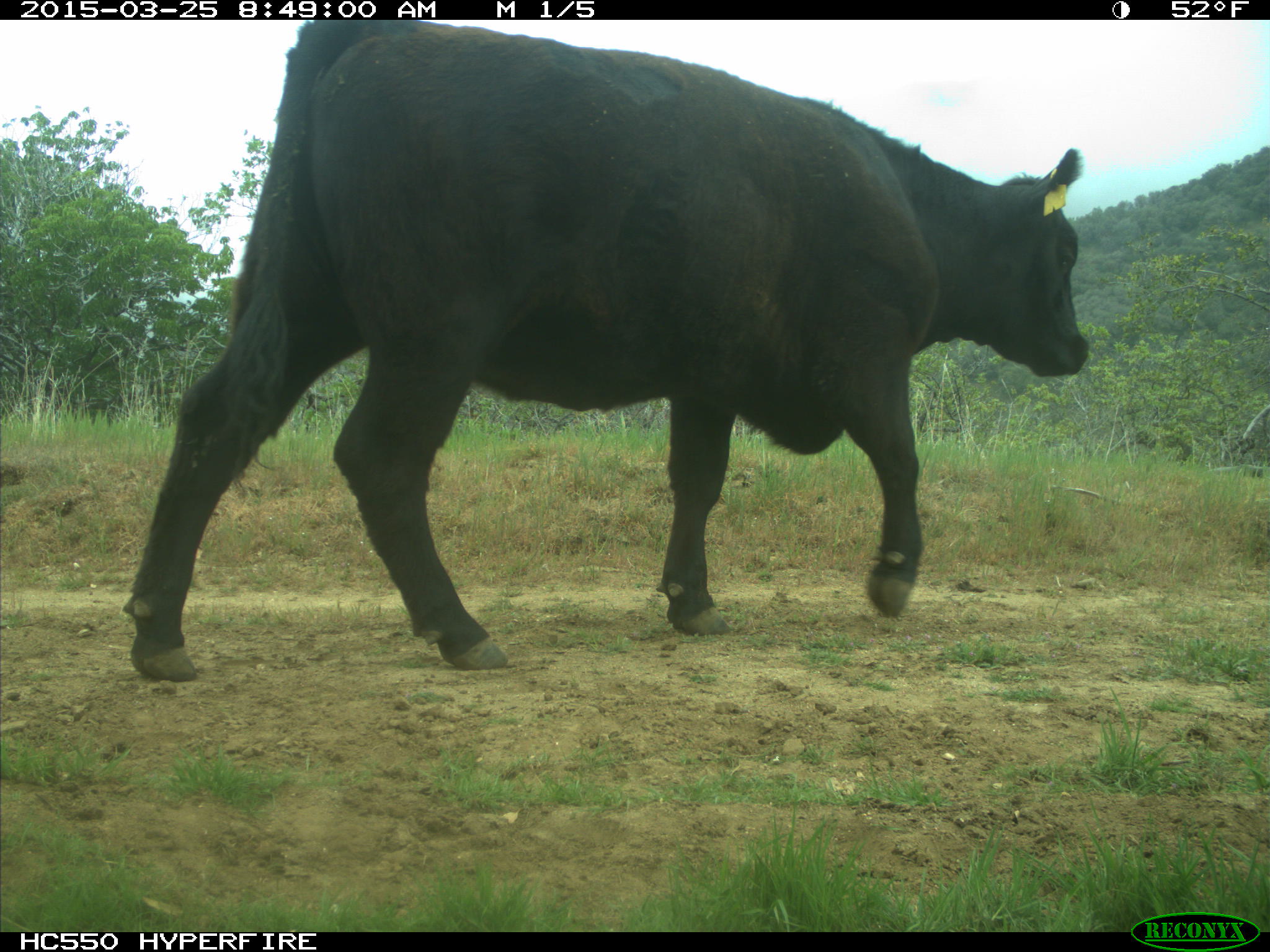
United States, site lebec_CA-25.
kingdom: Animalia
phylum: Chordata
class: Mammalia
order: Artiodactyla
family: Bovidae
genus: Bos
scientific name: Bos taurus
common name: domestic cow